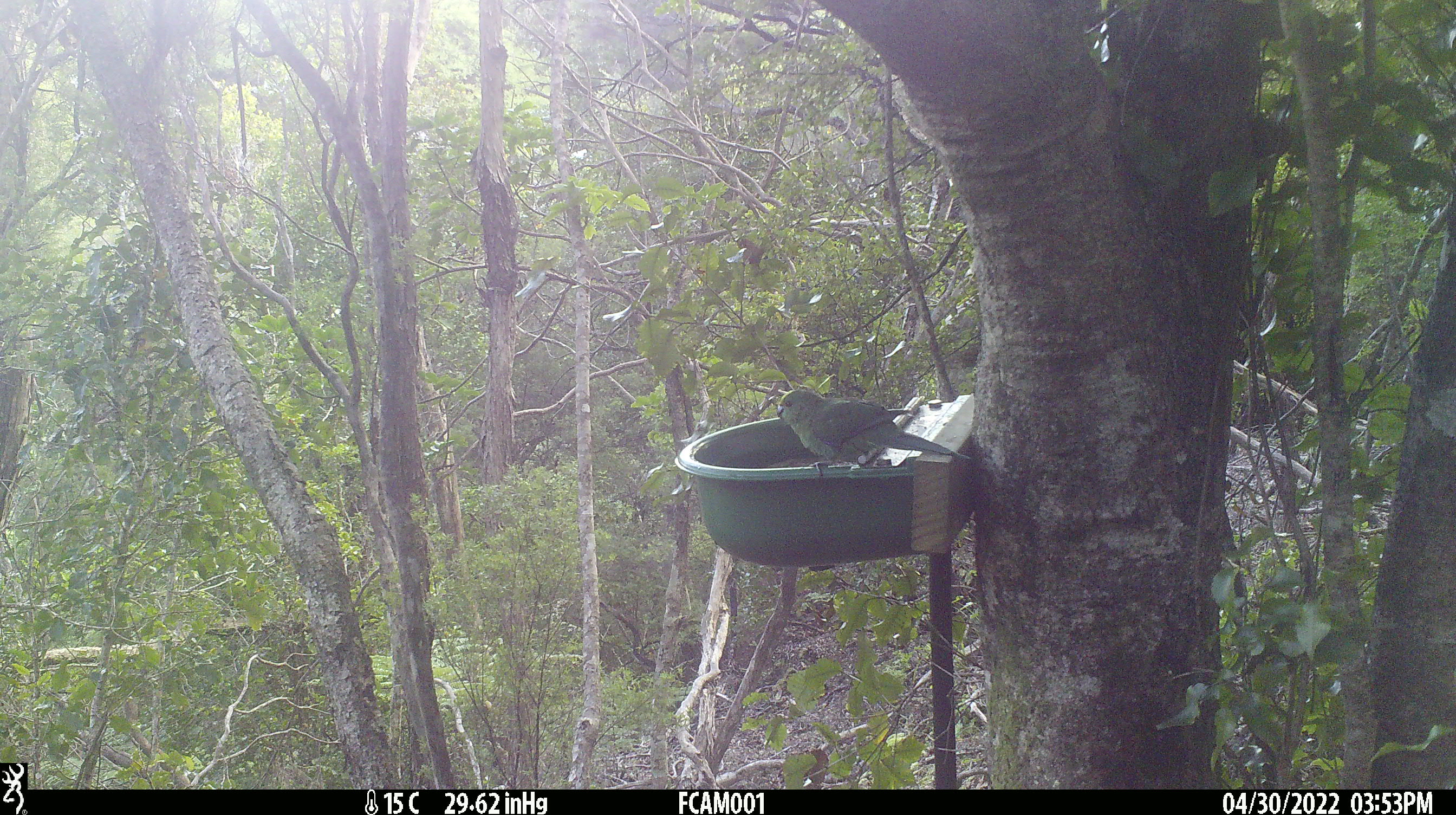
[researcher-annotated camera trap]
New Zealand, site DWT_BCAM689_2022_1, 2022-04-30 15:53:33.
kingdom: Animalia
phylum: Chordata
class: Aves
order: Psittaciformes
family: Psittaculidae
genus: Cyanoramphus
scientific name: Cyanoramphus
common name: parakeet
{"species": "parakeet (Cyanoramphus)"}